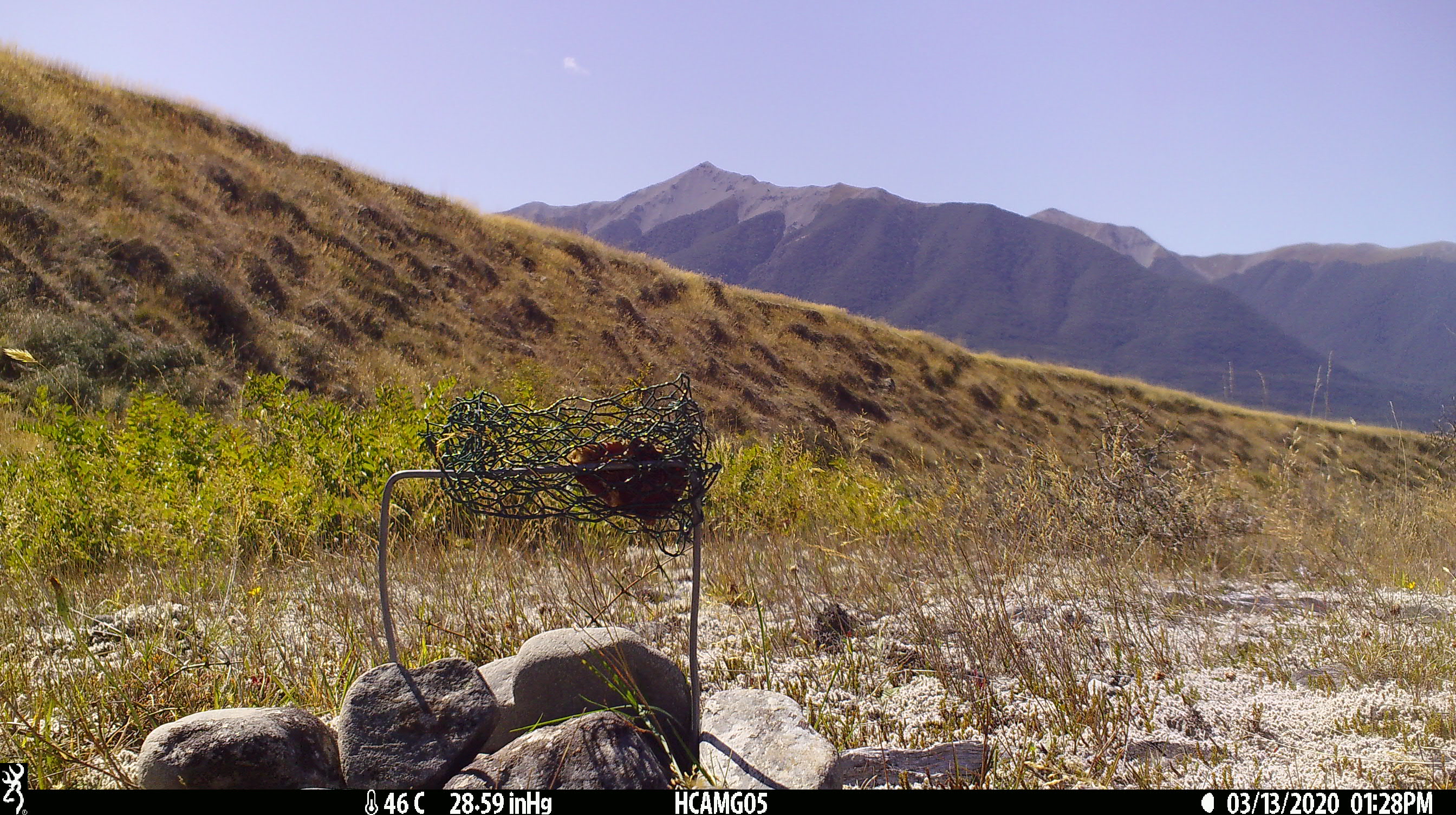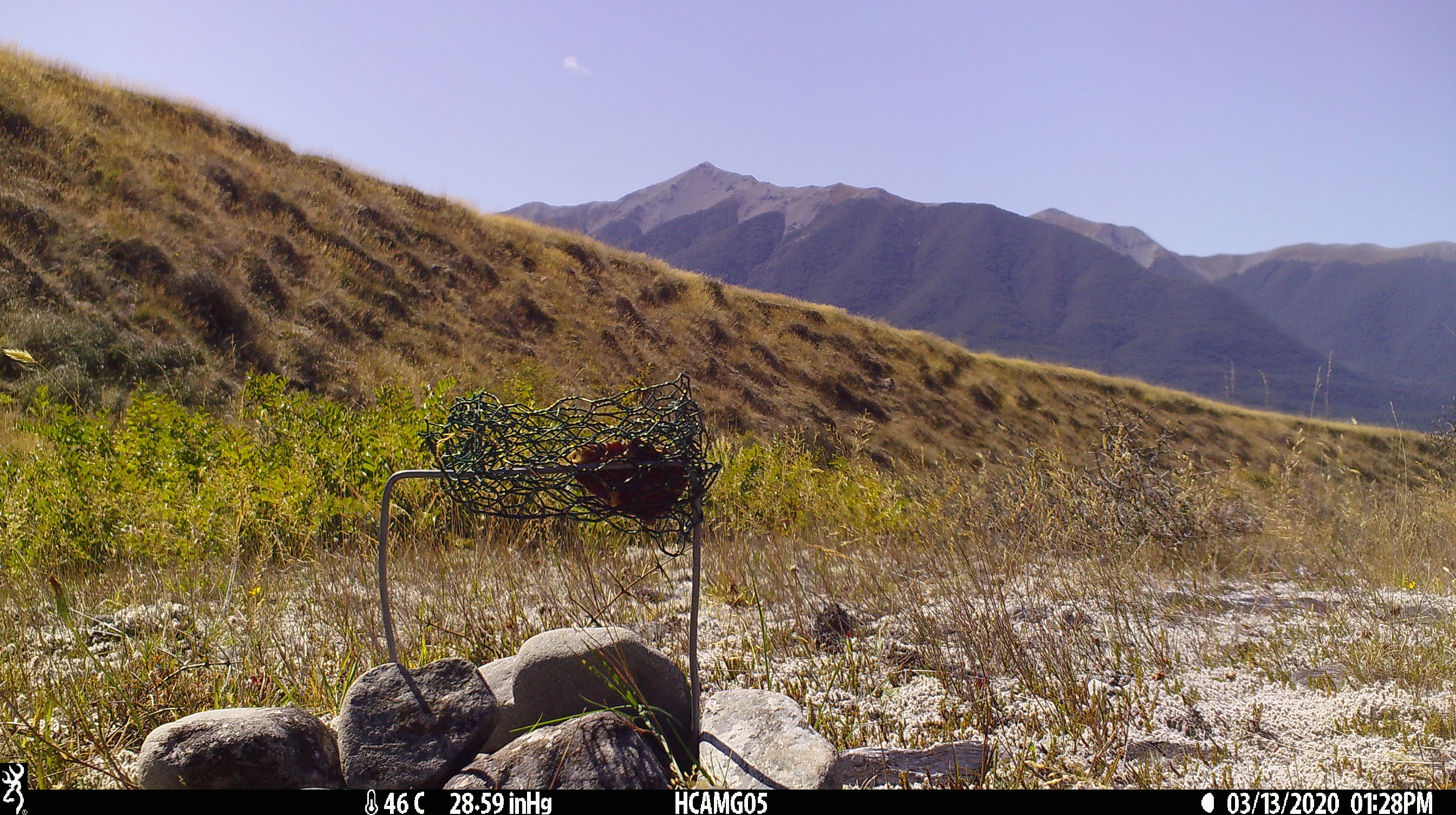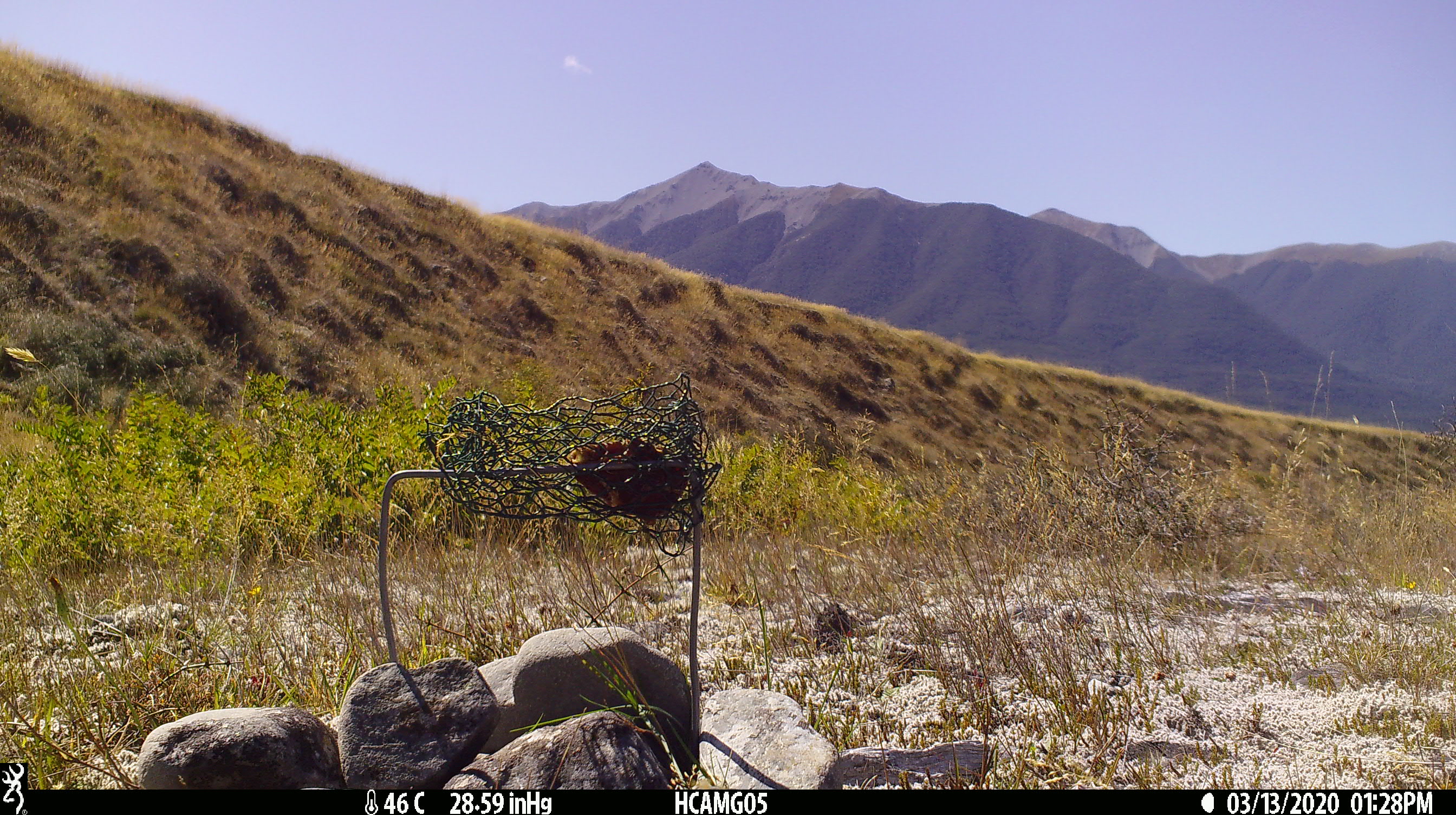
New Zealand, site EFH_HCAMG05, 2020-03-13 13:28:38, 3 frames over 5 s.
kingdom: Animalia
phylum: Chordata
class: Mammalia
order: Rodentia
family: Muridae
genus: Rattus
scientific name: Rattus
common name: rat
Rat (Rattus).